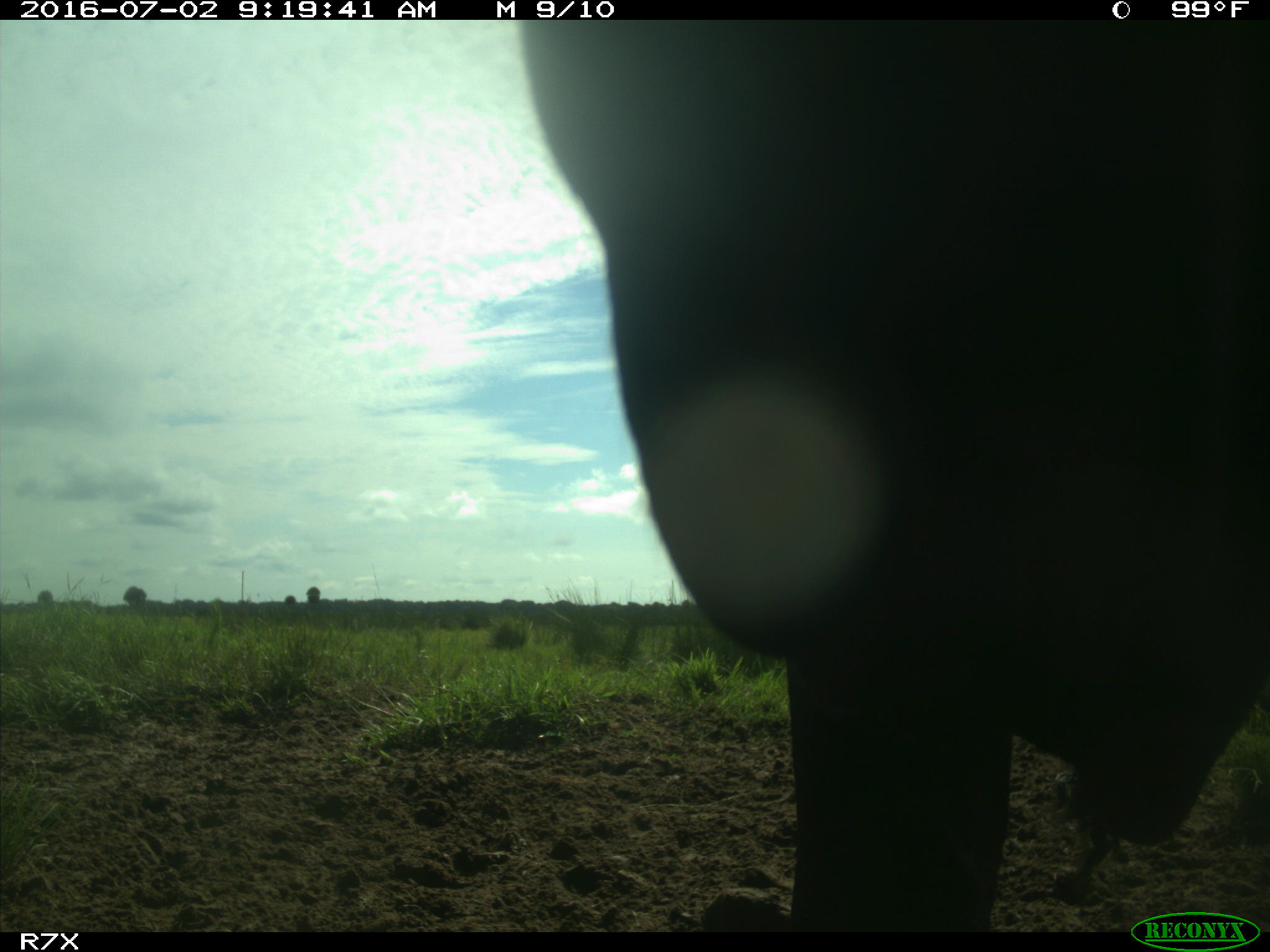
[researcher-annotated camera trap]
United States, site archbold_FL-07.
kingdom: Animalia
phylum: Chordata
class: Mammalia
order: Artiodactyla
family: Bovidae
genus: Bos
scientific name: Bos taurus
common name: domestic cow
Bos taurus (domestic cow).